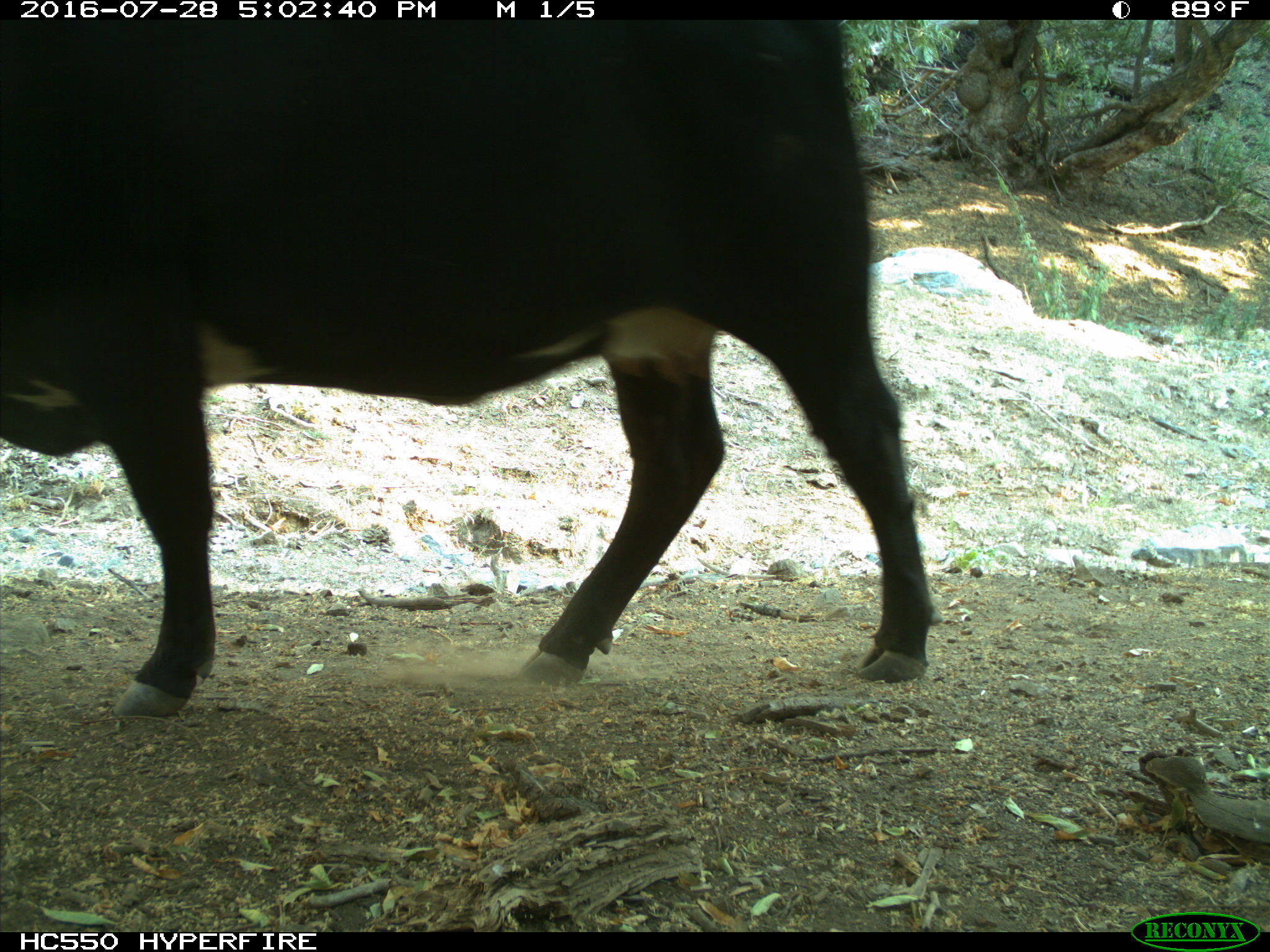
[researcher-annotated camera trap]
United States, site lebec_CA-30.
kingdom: Animalia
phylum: Chordata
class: Mammalia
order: Artiodactyla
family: Bovidae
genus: Bos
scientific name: Bos taurus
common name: domestic cow